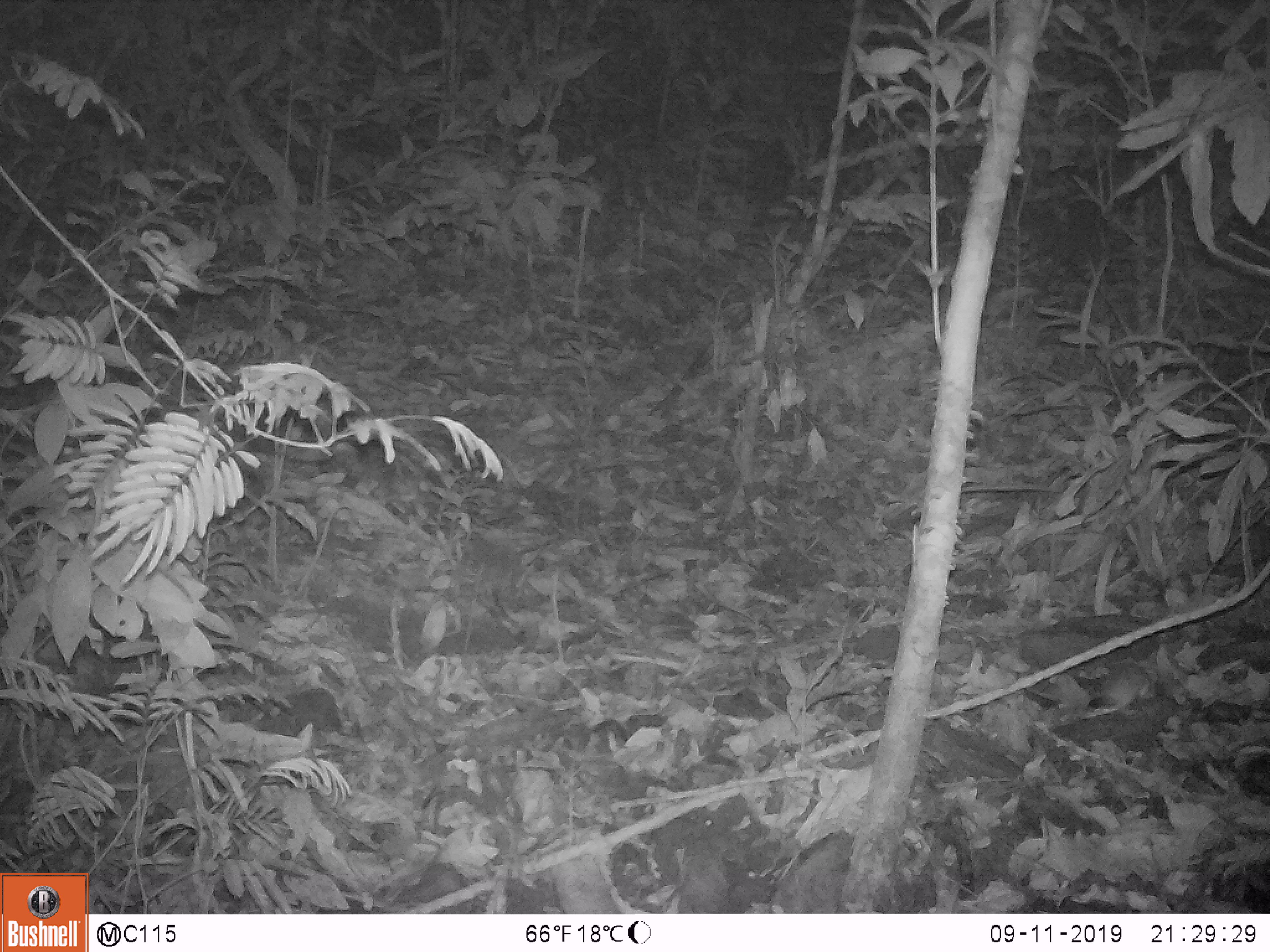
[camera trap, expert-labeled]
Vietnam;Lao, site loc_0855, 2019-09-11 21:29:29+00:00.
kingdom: Animalia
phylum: Chordata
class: Mammalia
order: Rodentia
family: Muridae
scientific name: Muridae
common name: old-world mice and rats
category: unidentified murid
Unidentified murid (old-world mice and rats) (Muridae). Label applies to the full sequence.